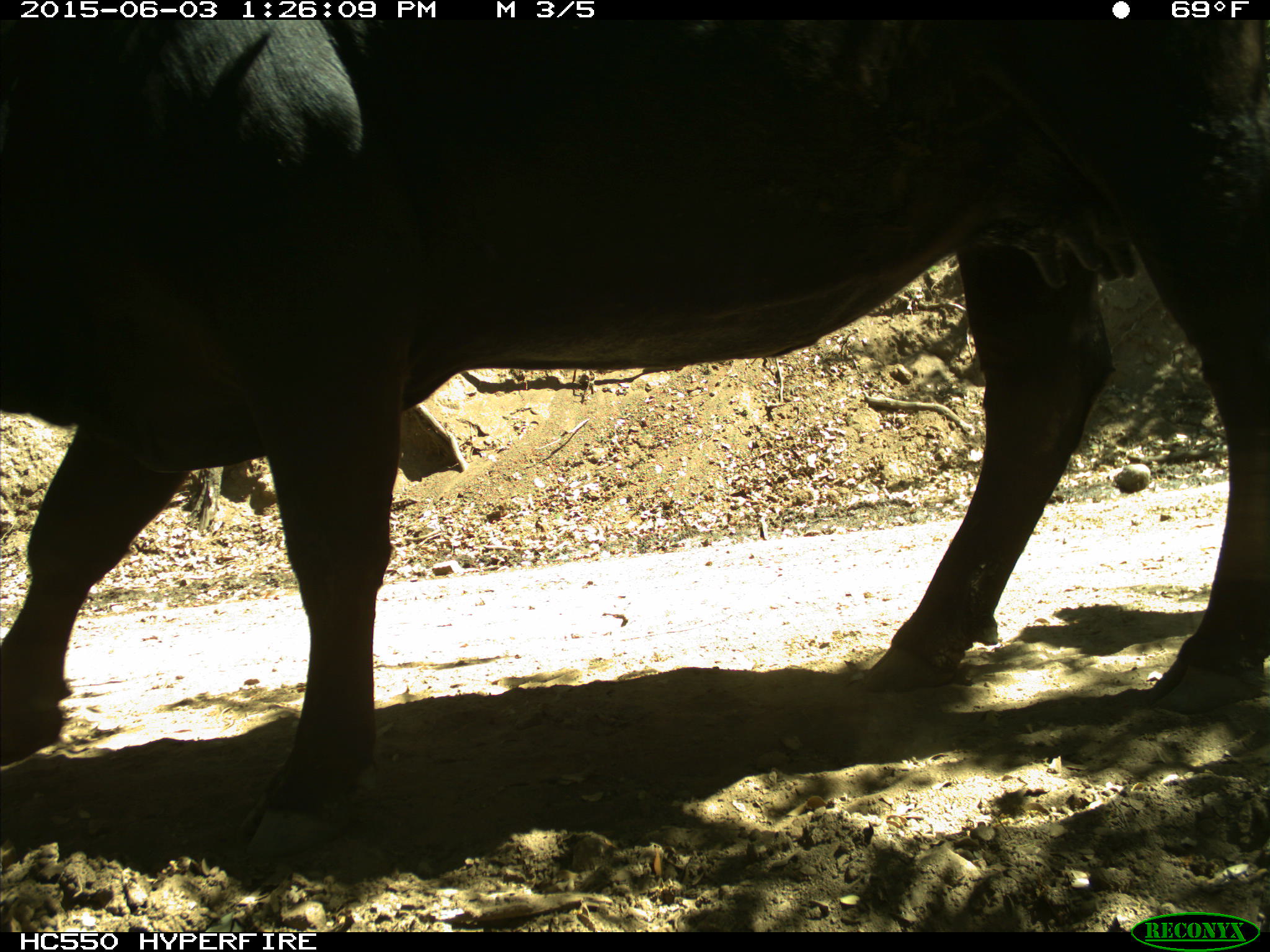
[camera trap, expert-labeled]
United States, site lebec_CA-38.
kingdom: Animalia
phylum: Chordata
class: Mammalia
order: Artiodactyla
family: Bovidae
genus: Bos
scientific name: Bos taurus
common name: domestic cow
Bos taurus (domestic cow).